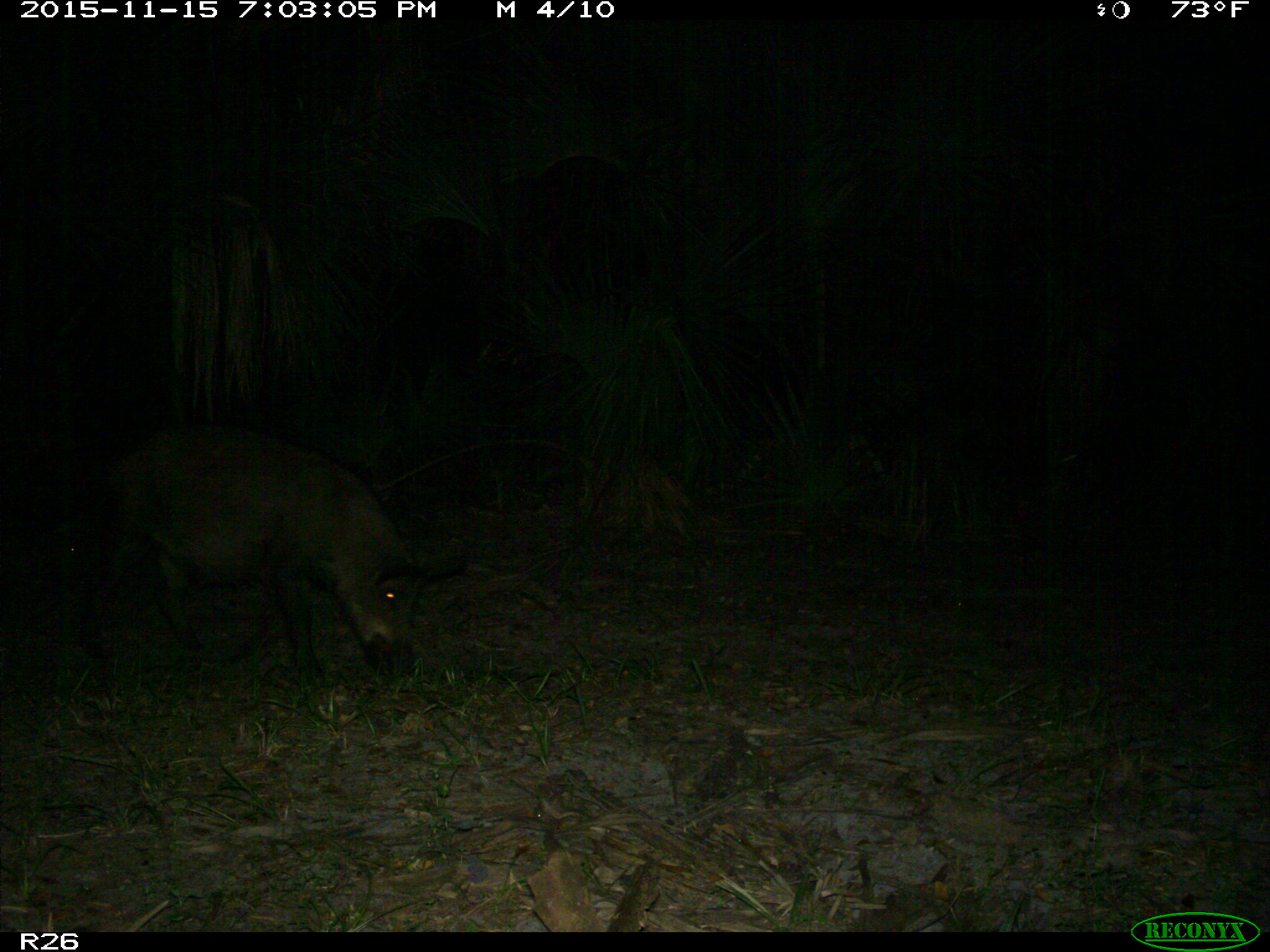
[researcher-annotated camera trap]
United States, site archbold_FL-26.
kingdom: Animalia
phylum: Chordata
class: Mammalia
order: Artiodactyla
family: Suidae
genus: Sus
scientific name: Sus scrofa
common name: wild boar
Sus scrofa (wild boar).